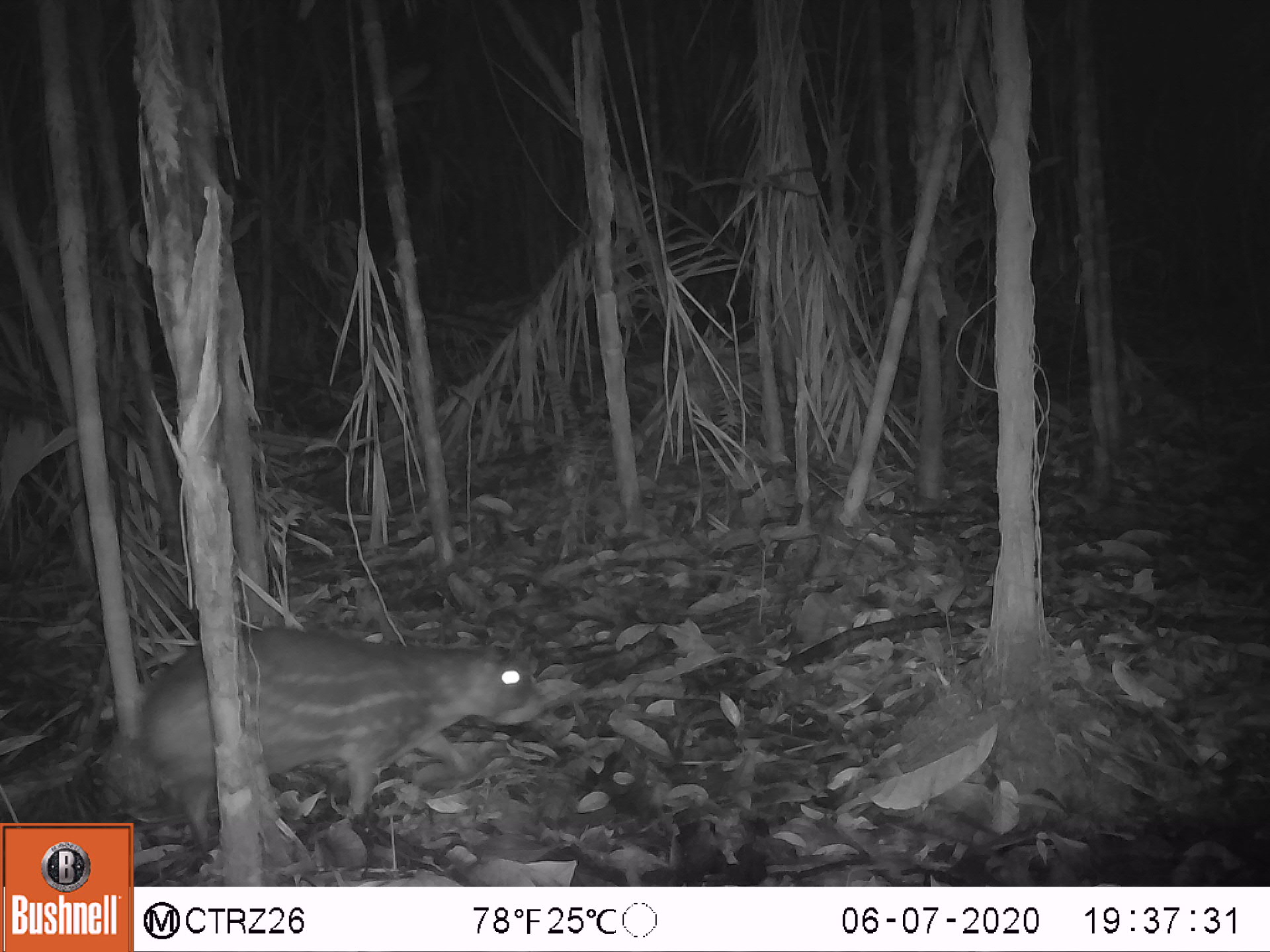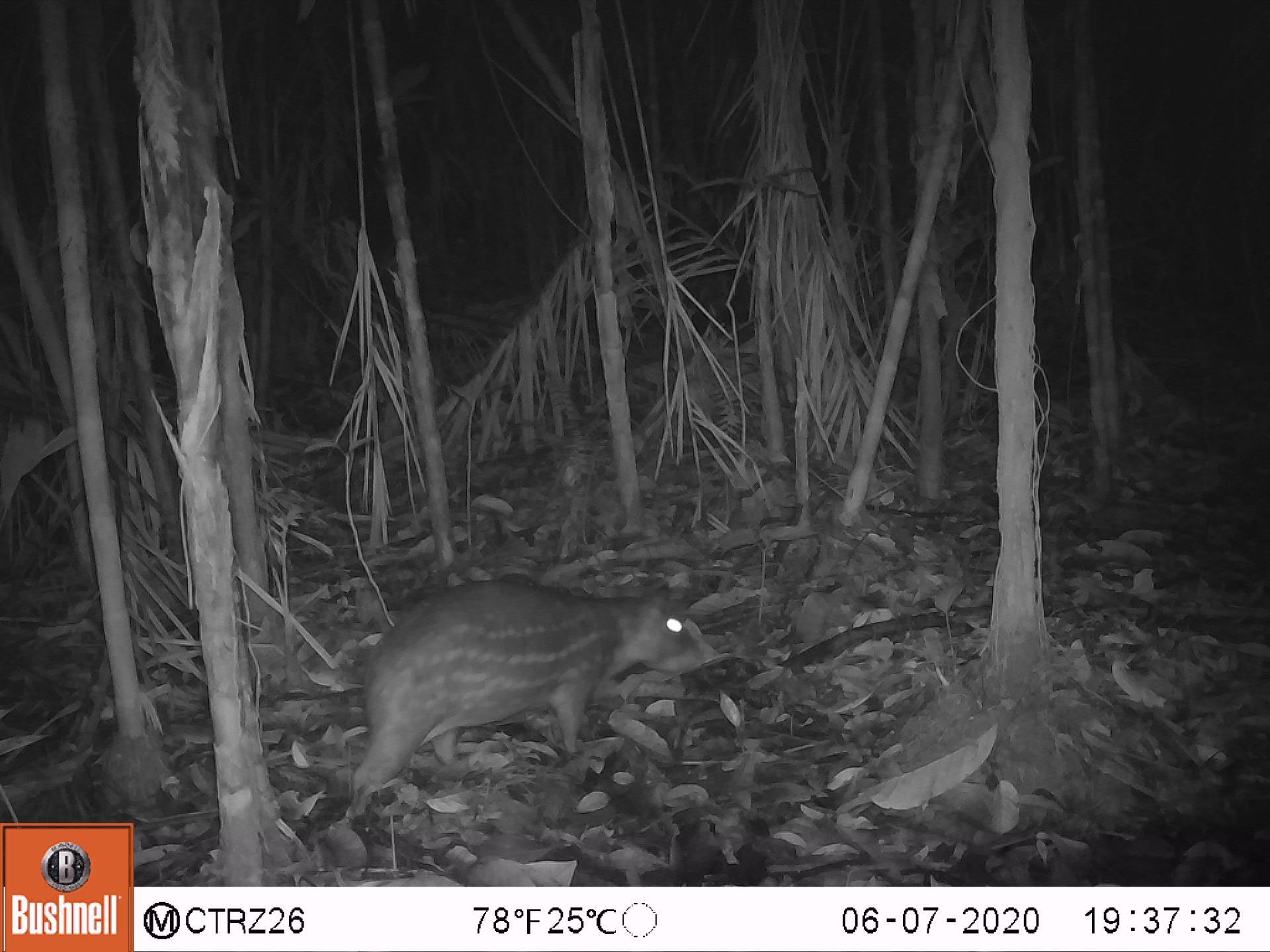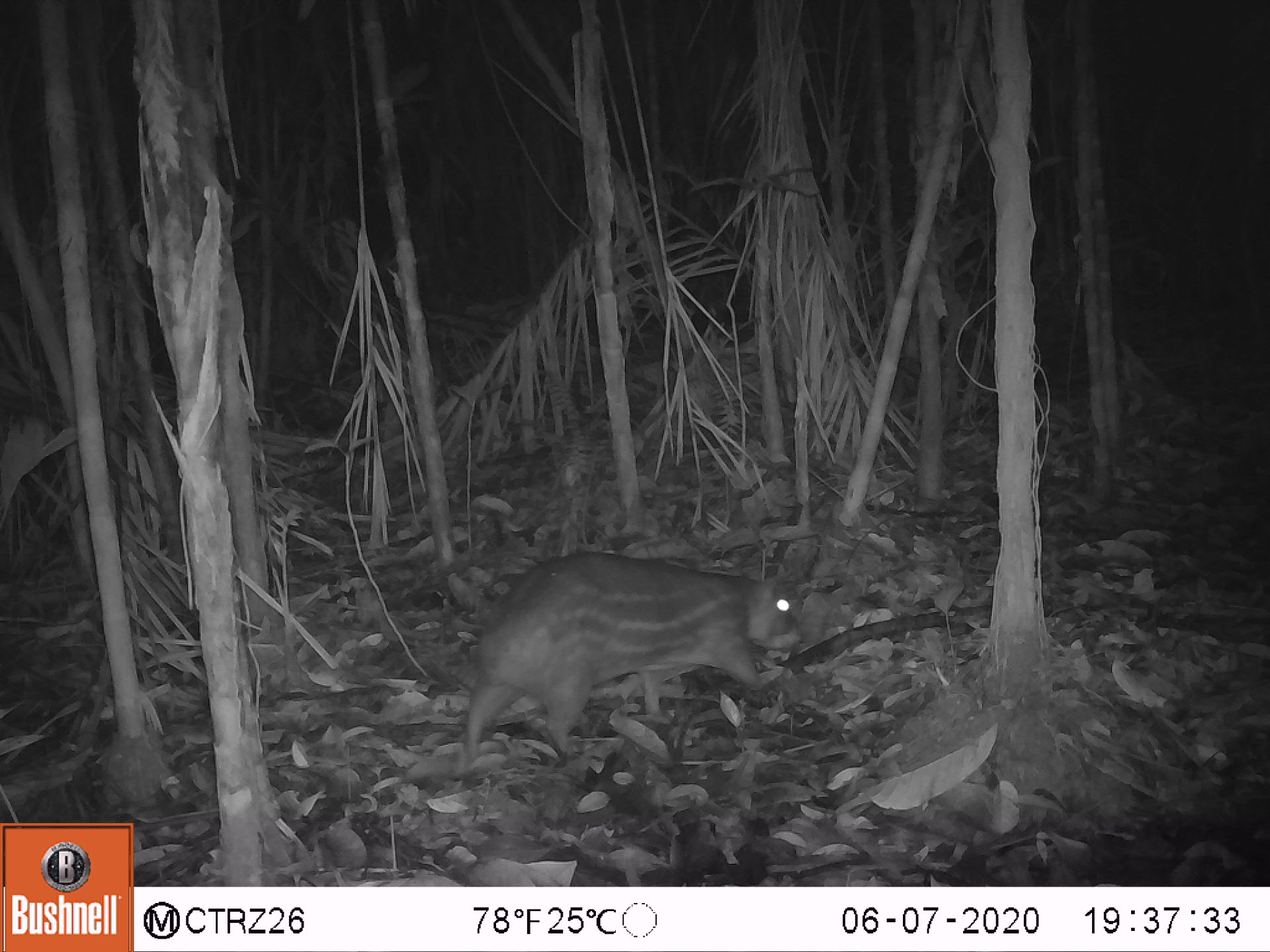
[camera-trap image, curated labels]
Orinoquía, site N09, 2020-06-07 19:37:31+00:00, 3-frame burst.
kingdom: Animalia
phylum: Chordata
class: Mammalia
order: Rodentia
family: Cuniculidae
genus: Cuniculus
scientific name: Cuniculus paca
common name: spotted paca